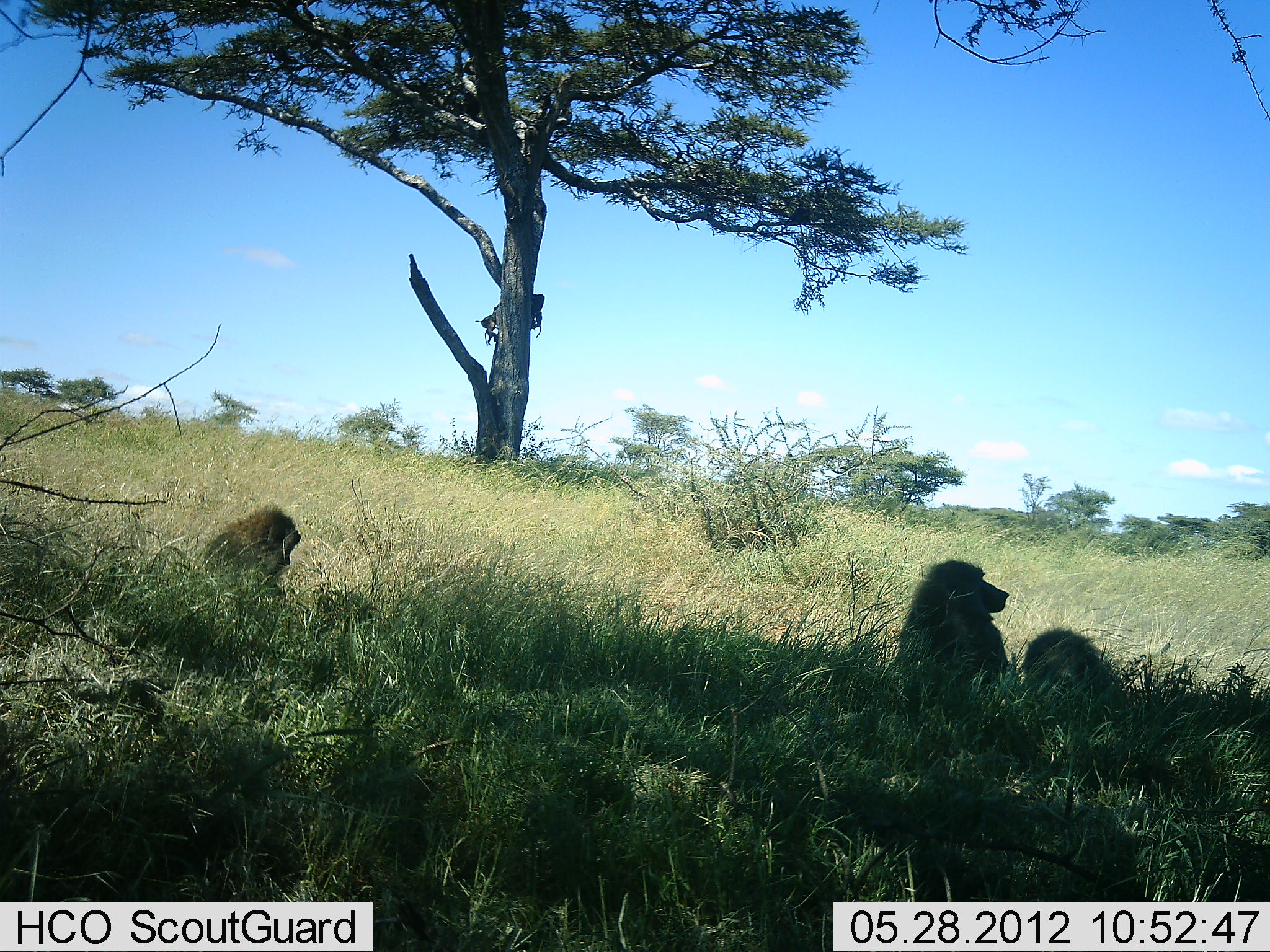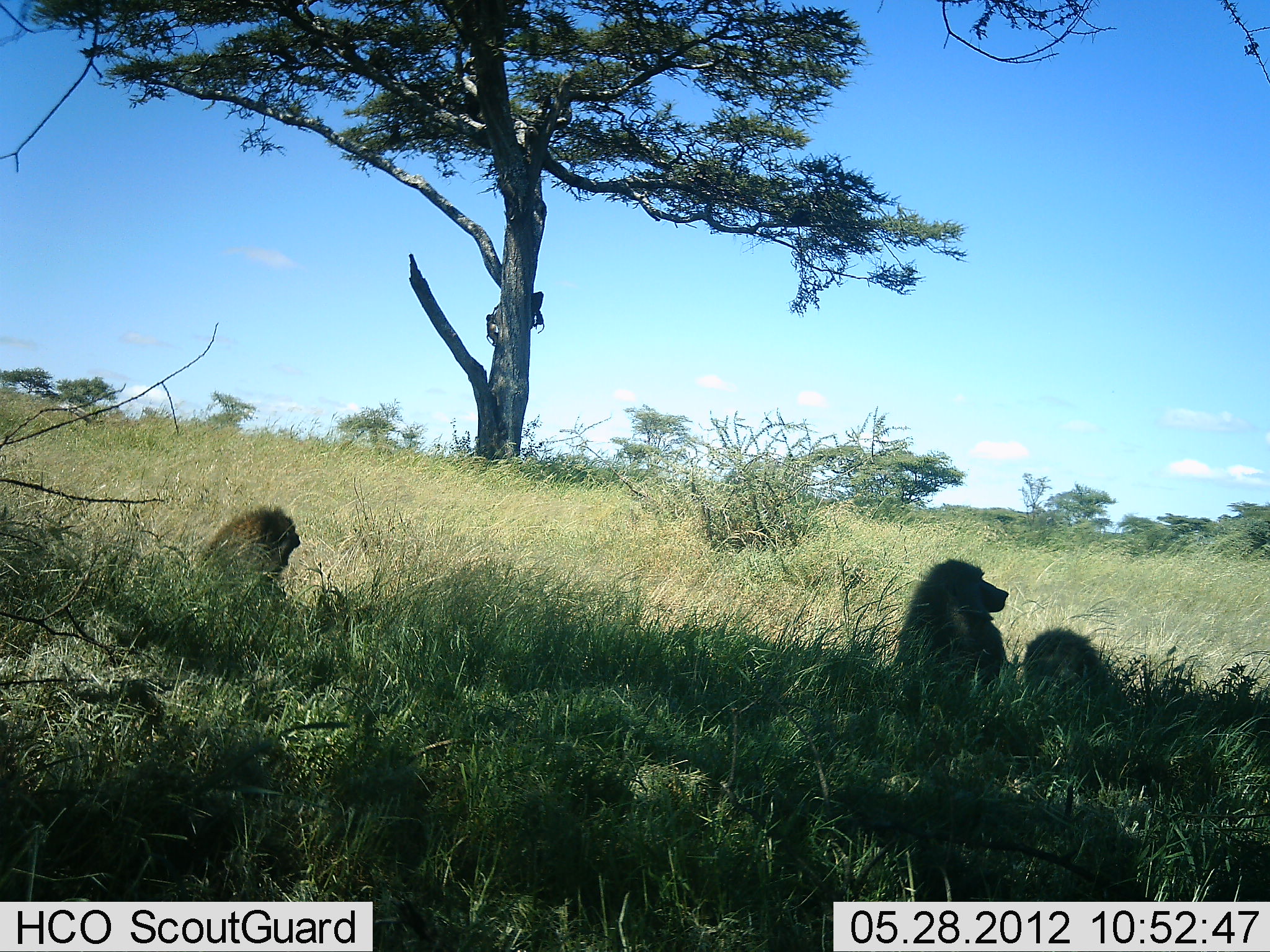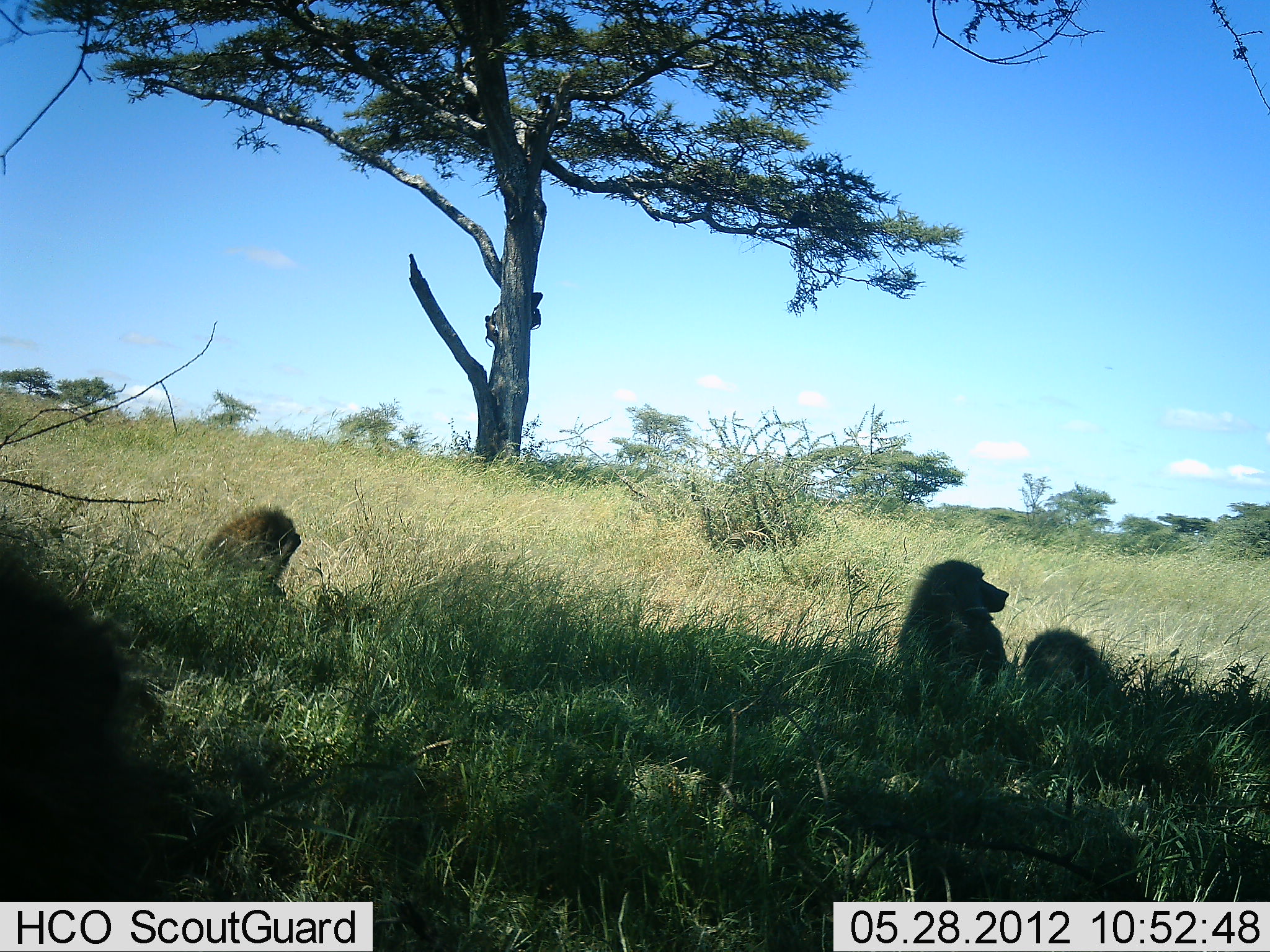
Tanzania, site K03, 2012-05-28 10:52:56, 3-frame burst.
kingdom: Animalia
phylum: Chordata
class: Mammalia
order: Primates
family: Cercopithecidae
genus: Papio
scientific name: Papio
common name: baboon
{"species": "baboon (Papio)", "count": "4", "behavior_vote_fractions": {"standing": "10%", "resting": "100%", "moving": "50%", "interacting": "20%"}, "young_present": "0%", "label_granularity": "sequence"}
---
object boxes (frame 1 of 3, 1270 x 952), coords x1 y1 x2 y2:
animal: 897 560 1010 694; 203 505 301 600; 1023 629 1113 708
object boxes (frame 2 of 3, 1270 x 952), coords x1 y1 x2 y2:
animal: 897 560 1010 694; 203 506 301 600; 1023 627 1113 708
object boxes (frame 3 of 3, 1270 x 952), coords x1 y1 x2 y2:
animal: 897 560 1010 694; 203 505 301 600; 1023 629 1113 708